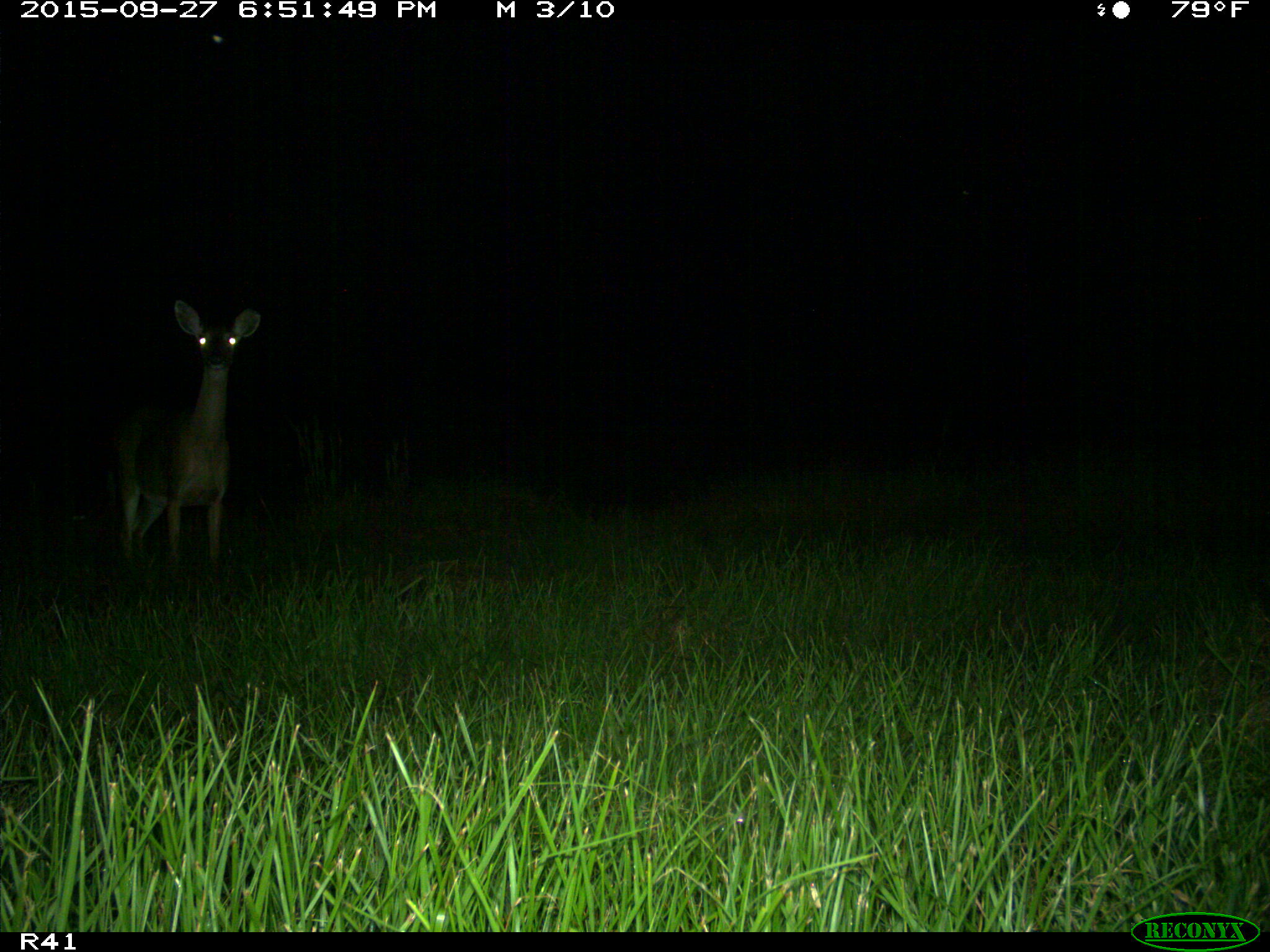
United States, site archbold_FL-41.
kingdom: Animalia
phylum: Chordata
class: Mammalia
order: Artiodactyla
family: Cervidae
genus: Odocoileus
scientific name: Odocoileus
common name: deer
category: unidentified deer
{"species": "unidentified deer (deer) (Odocoileus)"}